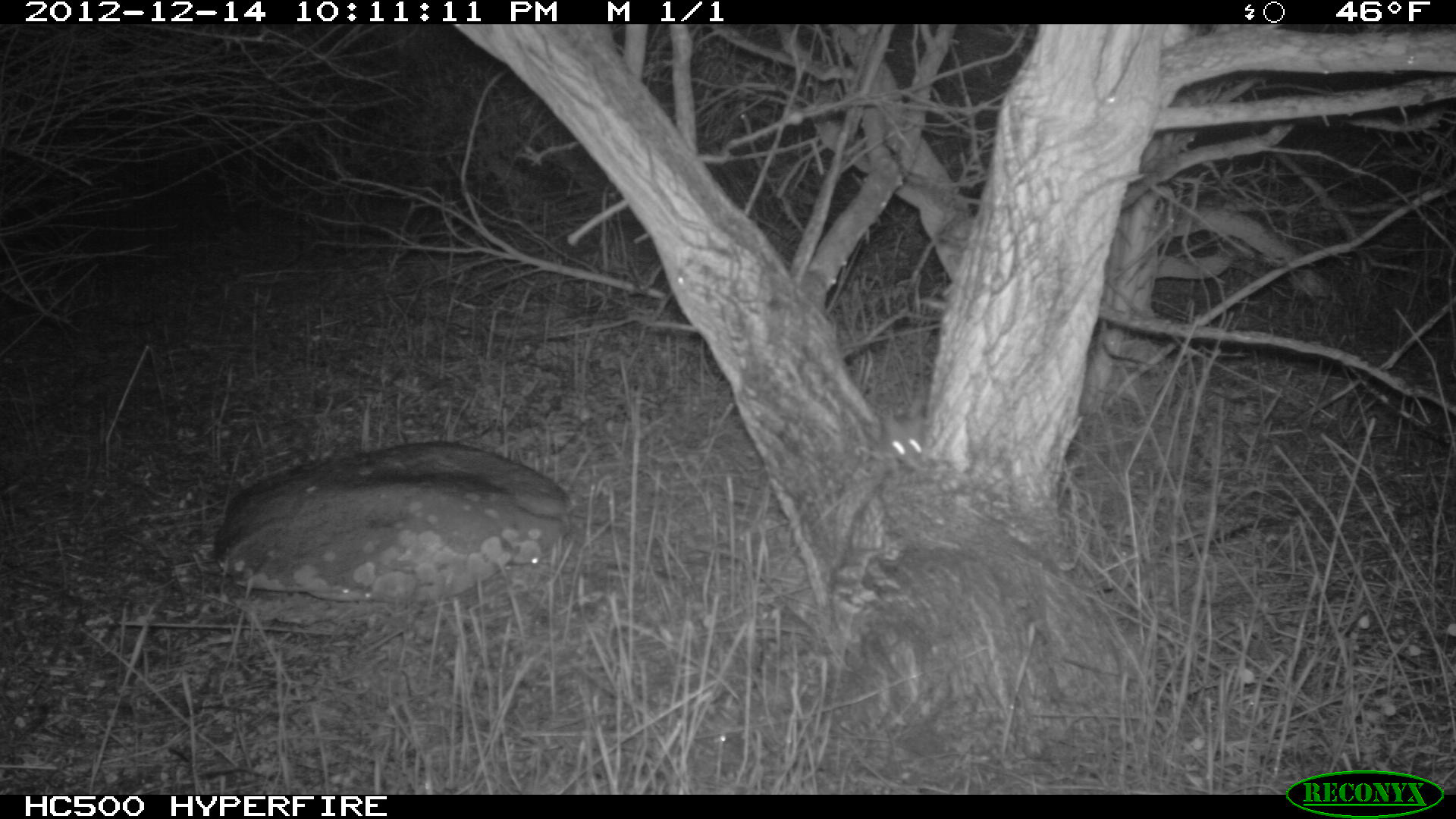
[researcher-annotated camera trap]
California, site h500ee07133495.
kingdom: Animalia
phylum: Chordata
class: Mammalia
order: Rodentia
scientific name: Rodentia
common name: rodent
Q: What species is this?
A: Rodent (Rodentia).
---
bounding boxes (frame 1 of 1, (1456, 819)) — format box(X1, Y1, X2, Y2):
rodent: box(885, 415, 927, 460)